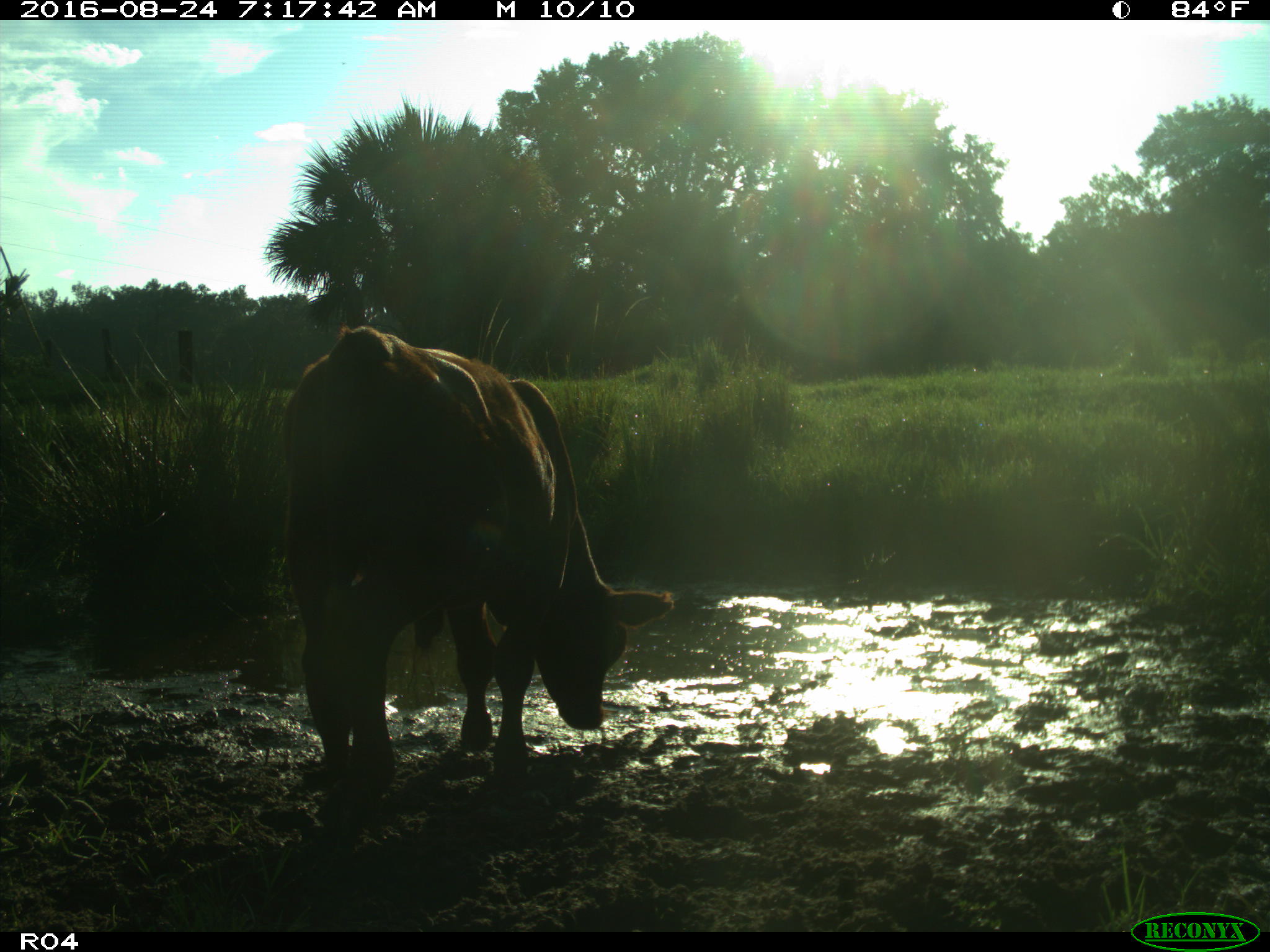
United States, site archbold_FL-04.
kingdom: Animalia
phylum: Chordata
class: Mammalia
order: Artiodactyla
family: Bovidae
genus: Bos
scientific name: Bos taurus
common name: domestic cow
Bos taurus (domestic cow).